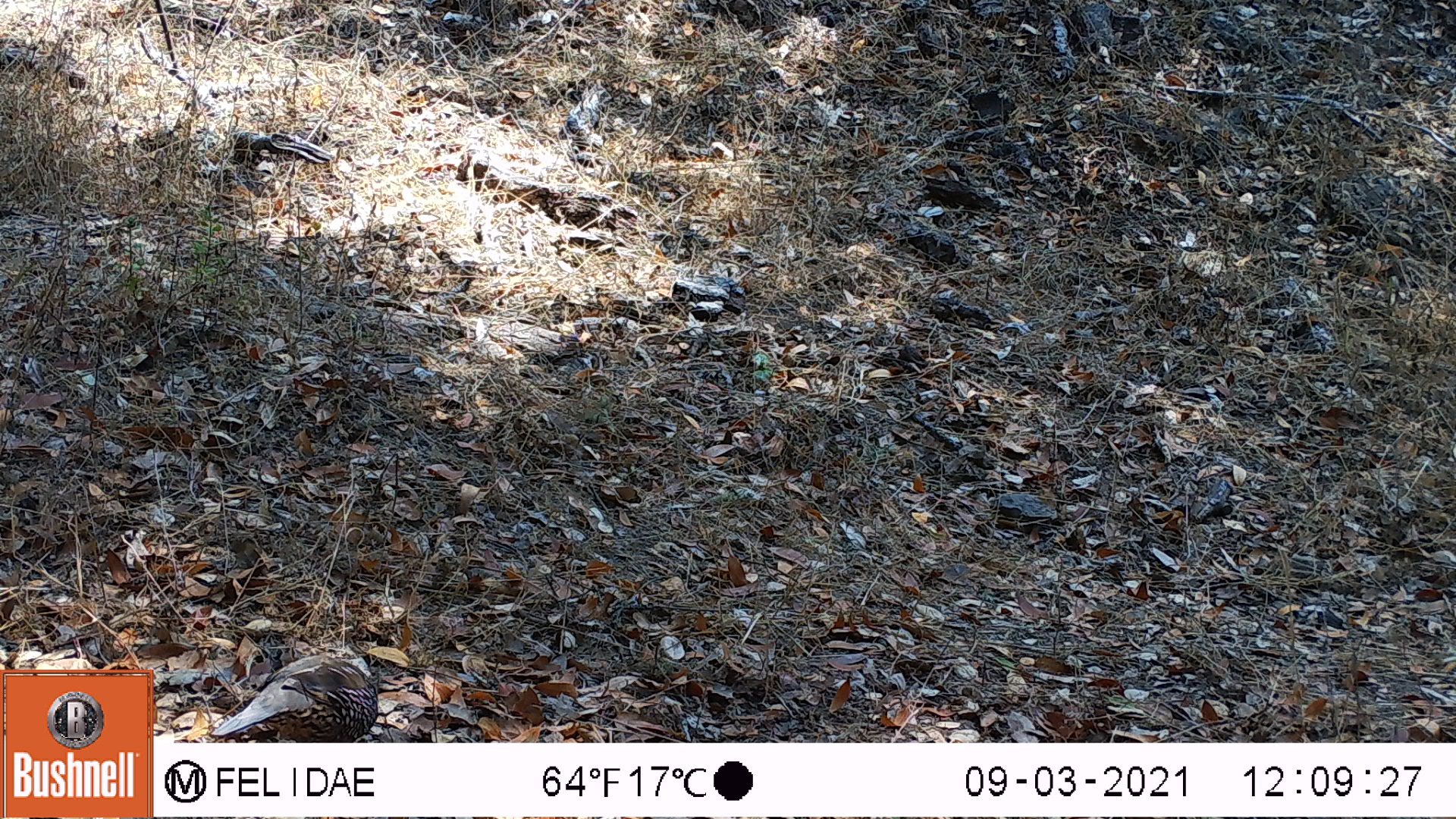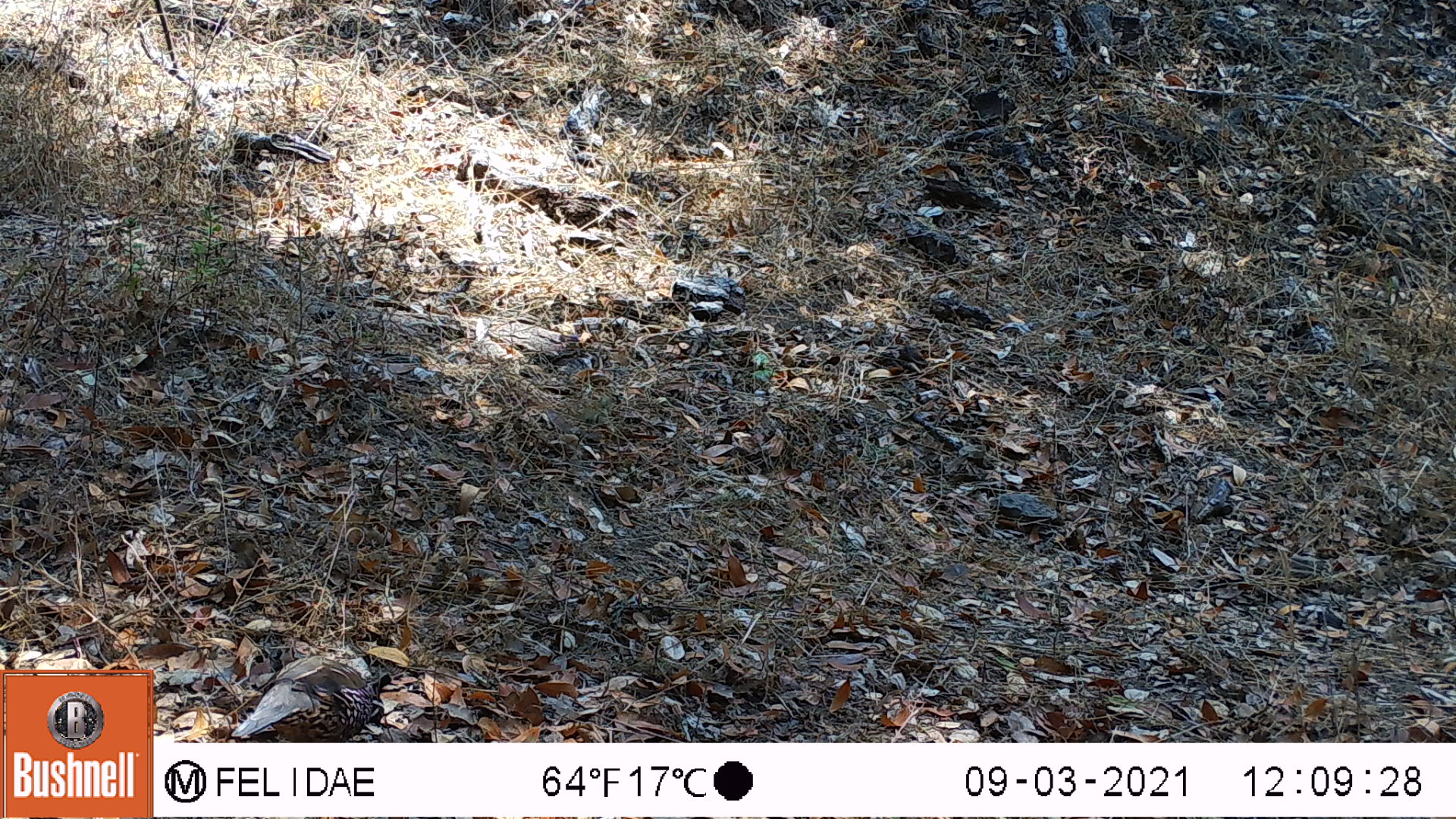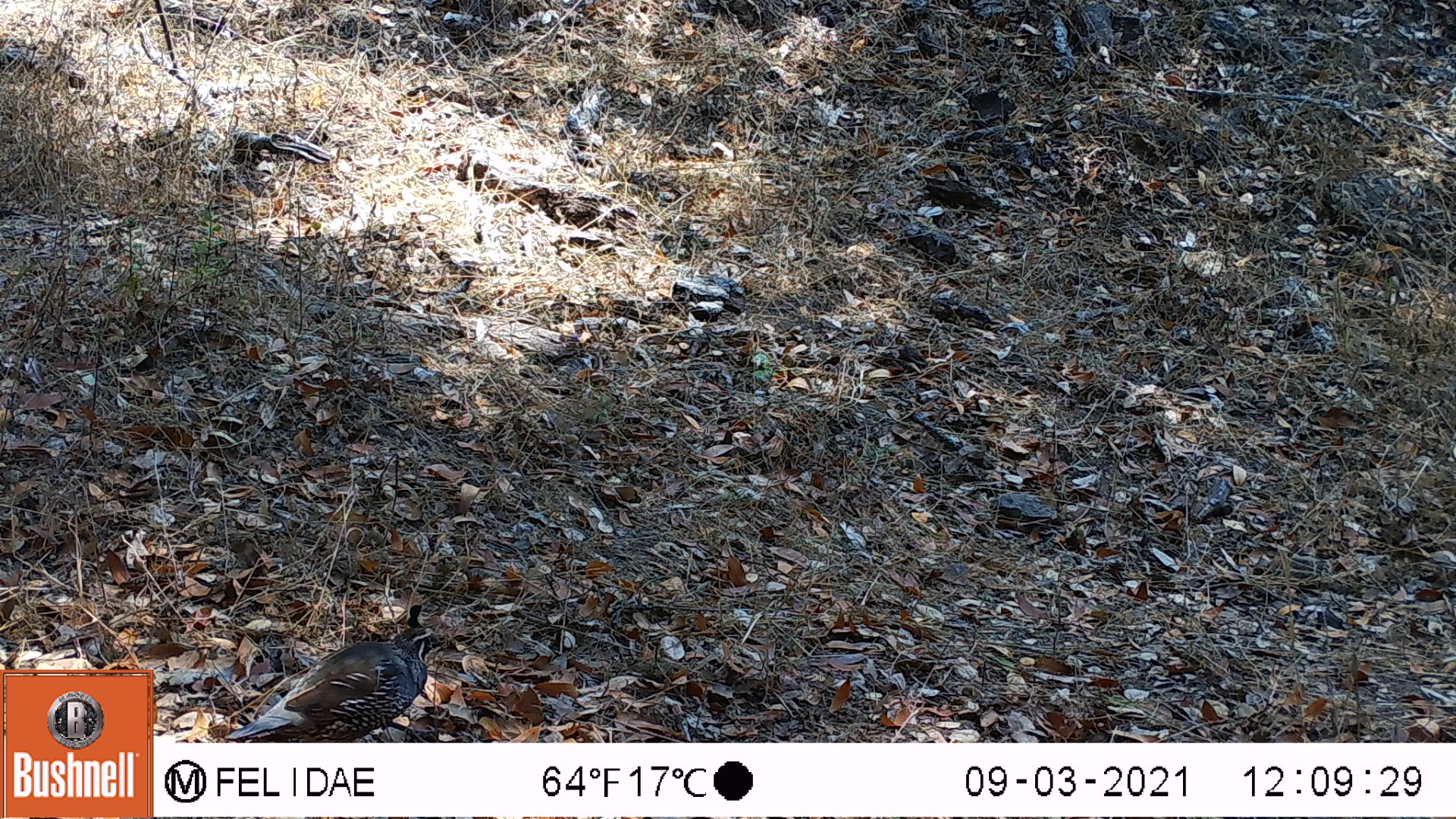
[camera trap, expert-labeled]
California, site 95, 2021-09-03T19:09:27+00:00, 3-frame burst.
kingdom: Animalia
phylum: Chordata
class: Aves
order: Galliformes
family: Odontophoridae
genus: Callipepla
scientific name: Callipepla californica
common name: california quail